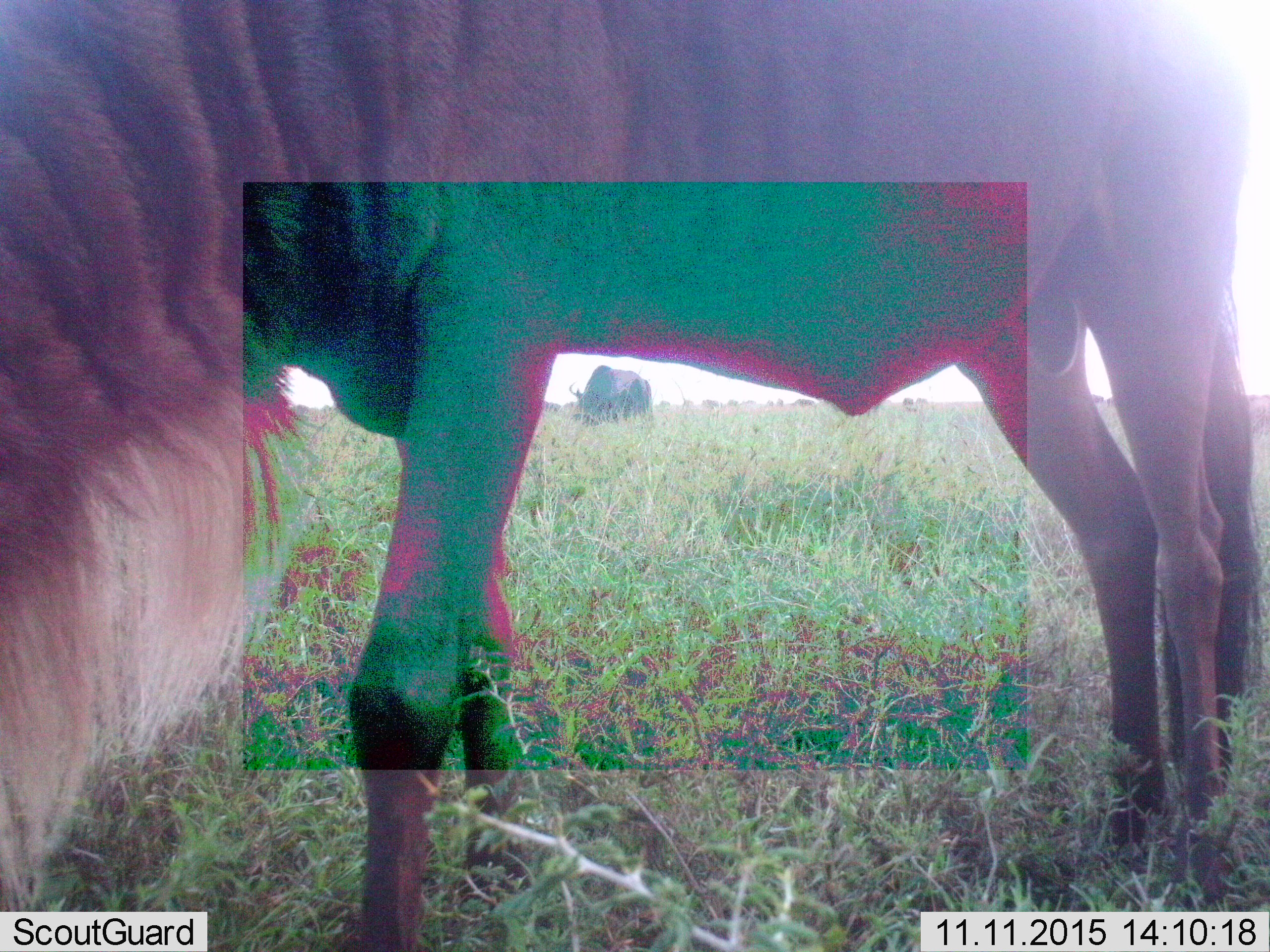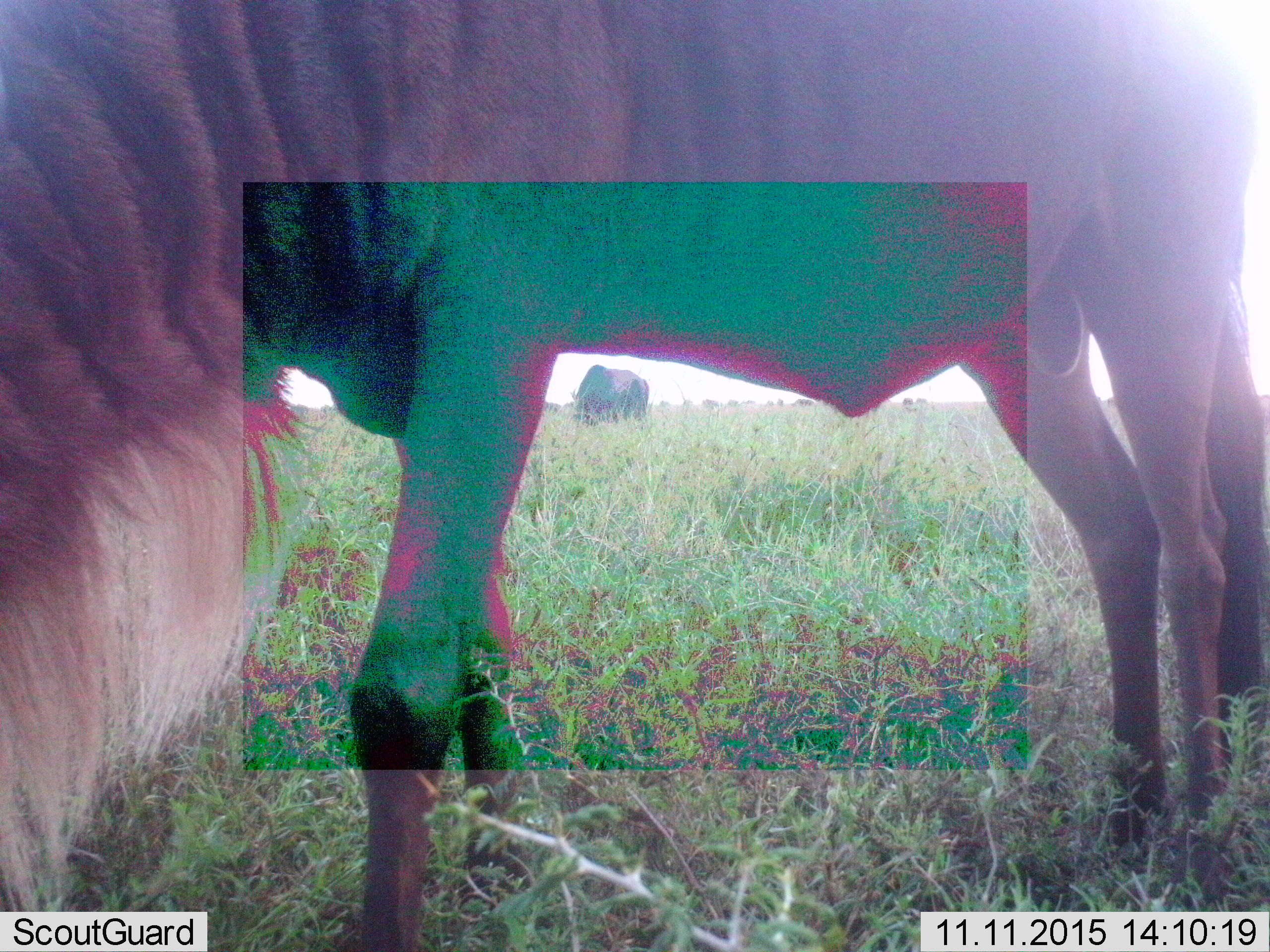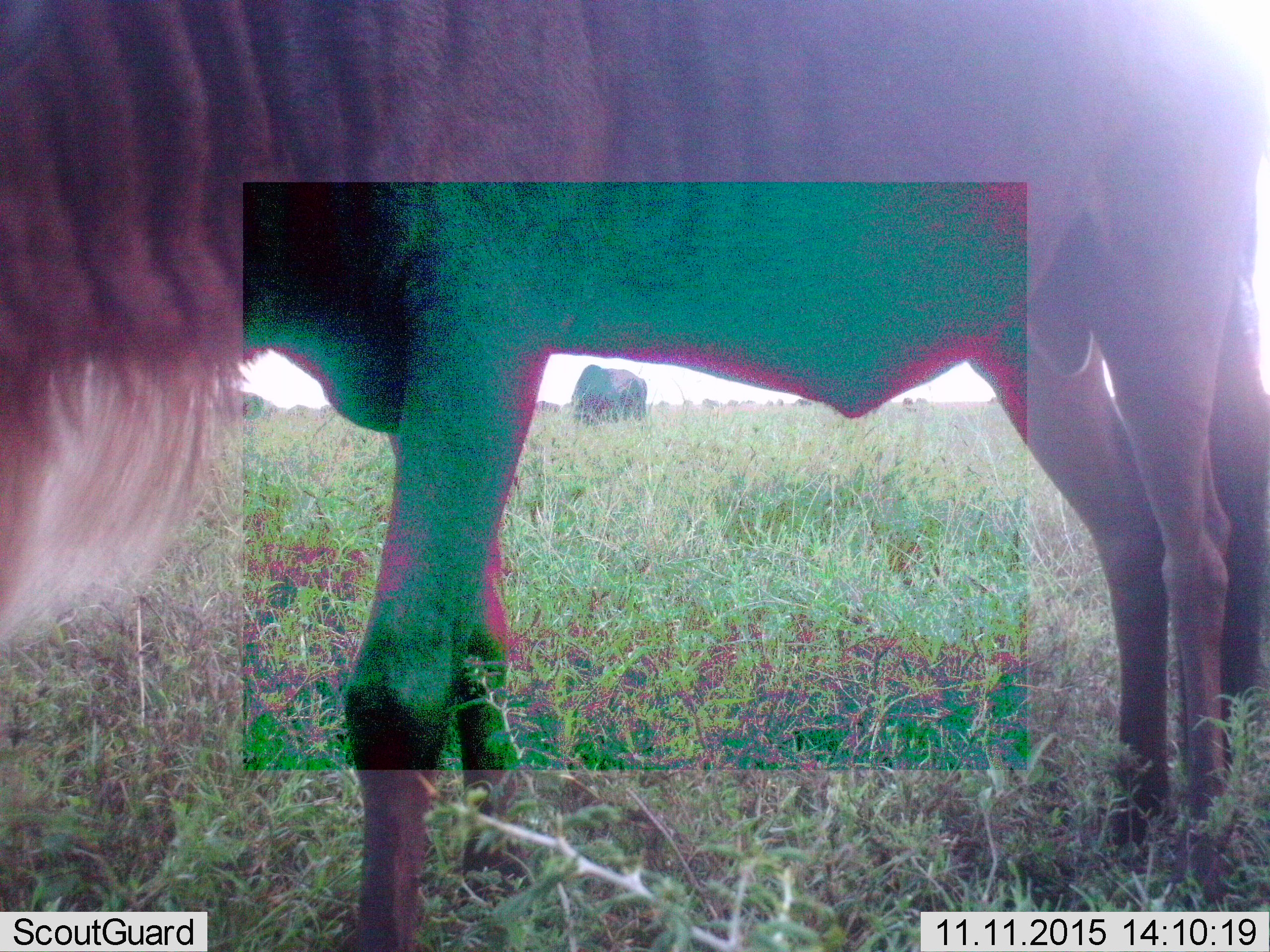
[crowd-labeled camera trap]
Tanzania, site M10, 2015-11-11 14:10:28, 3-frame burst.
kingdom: Animalia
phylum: Chordata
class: Mammalia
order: Artiodactyla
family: Bovidae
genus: Connochaetes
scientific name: Connochaetes taurinus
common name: blue wildebeest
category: wildebeest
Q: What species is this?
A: Wildebeest (blue wildebeest) (Connochaetes taurinus).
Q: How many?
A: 10.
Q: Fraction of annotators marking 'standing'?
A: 44%.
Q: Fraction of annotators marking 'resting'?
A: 0%.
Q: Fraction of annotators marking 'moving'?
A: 11%.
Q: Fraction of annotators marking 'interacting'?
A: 0%.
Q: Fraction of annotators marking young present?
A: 0%.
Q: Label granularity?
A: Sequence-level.